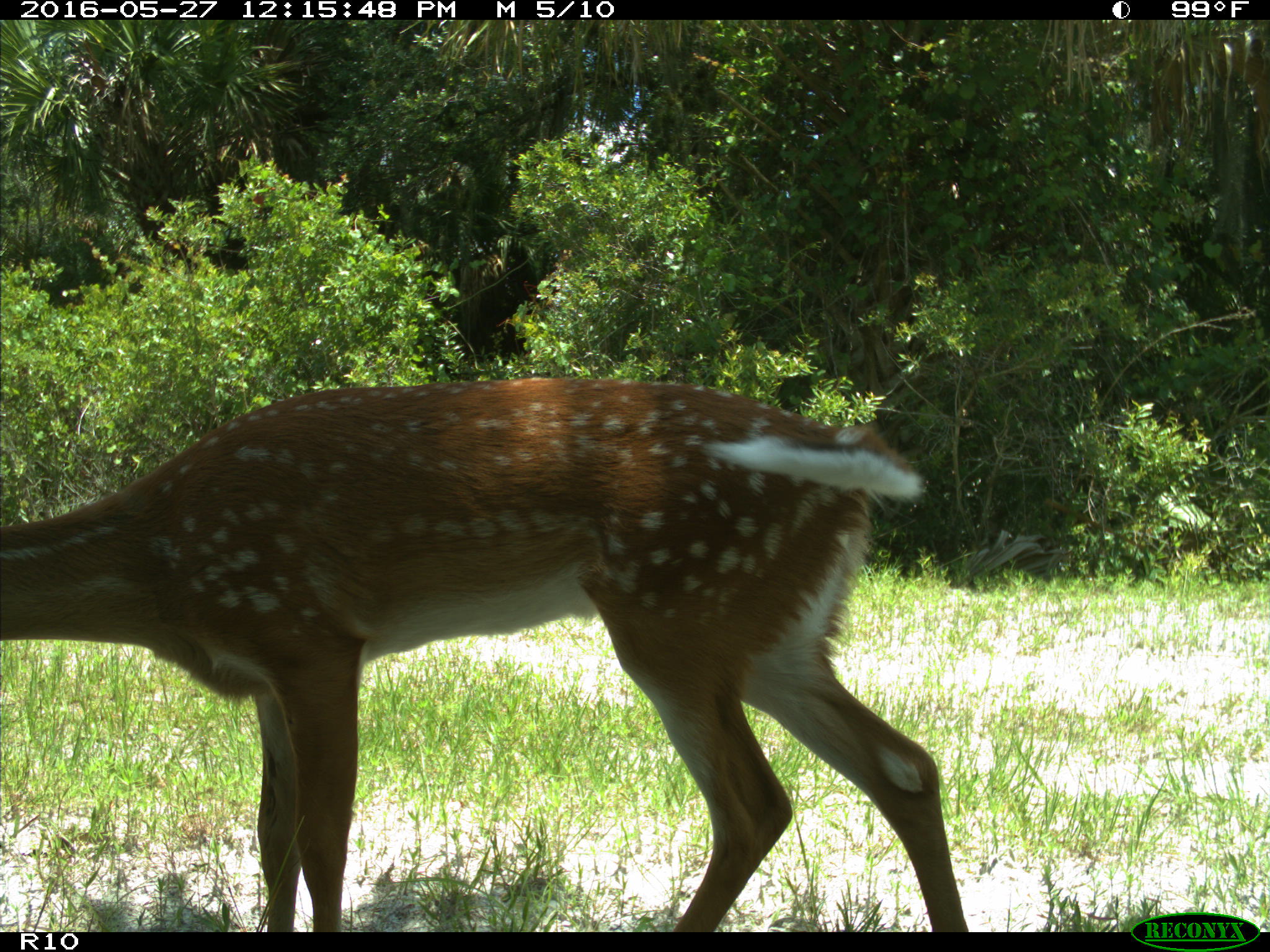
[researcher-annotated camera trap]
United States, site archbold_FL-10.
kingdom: Animalia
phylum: Chordata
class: Mammalia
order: Artiodactyla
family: Cervidae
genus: Odocoileus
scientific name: Odocoileus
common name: deer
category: unidentified deer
Unidentified deer (deer) (Odocoileus).